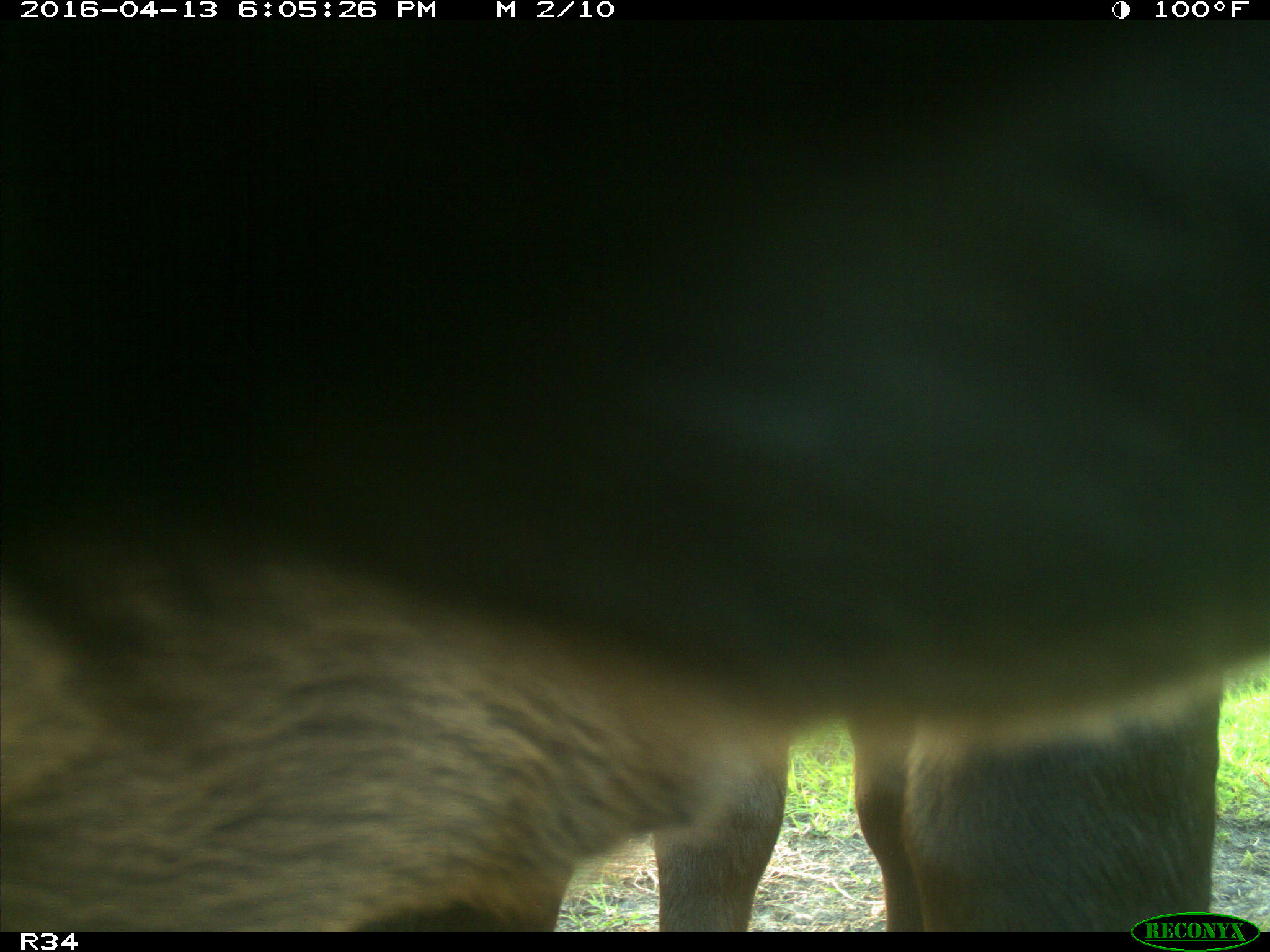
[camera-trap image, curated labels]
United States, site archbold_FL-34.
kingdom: Animalia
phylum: Chordata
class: Mammalia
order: Artiodactyla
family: Bovidae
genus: Bos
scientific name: Bos taurus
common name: domestic cow